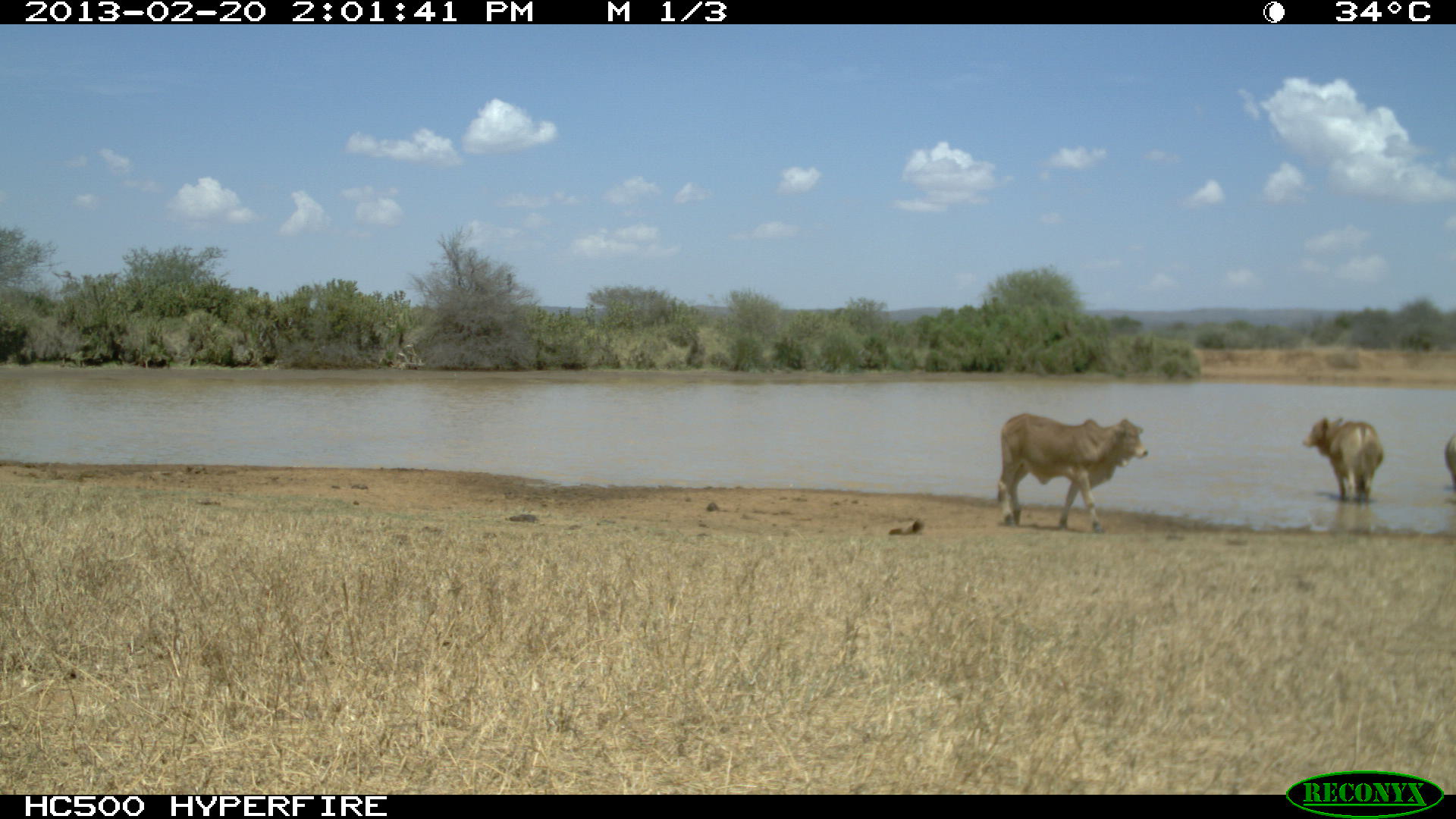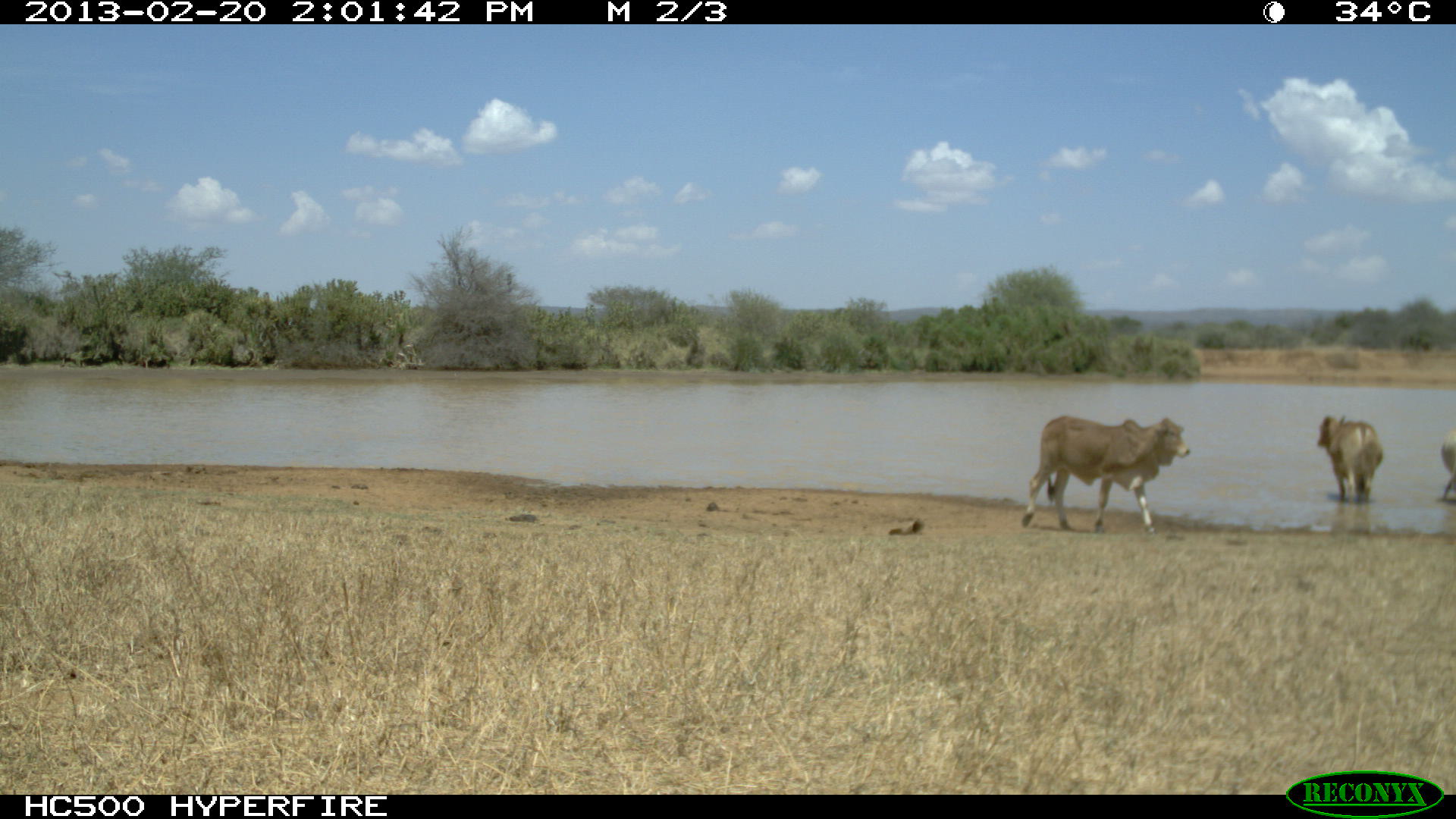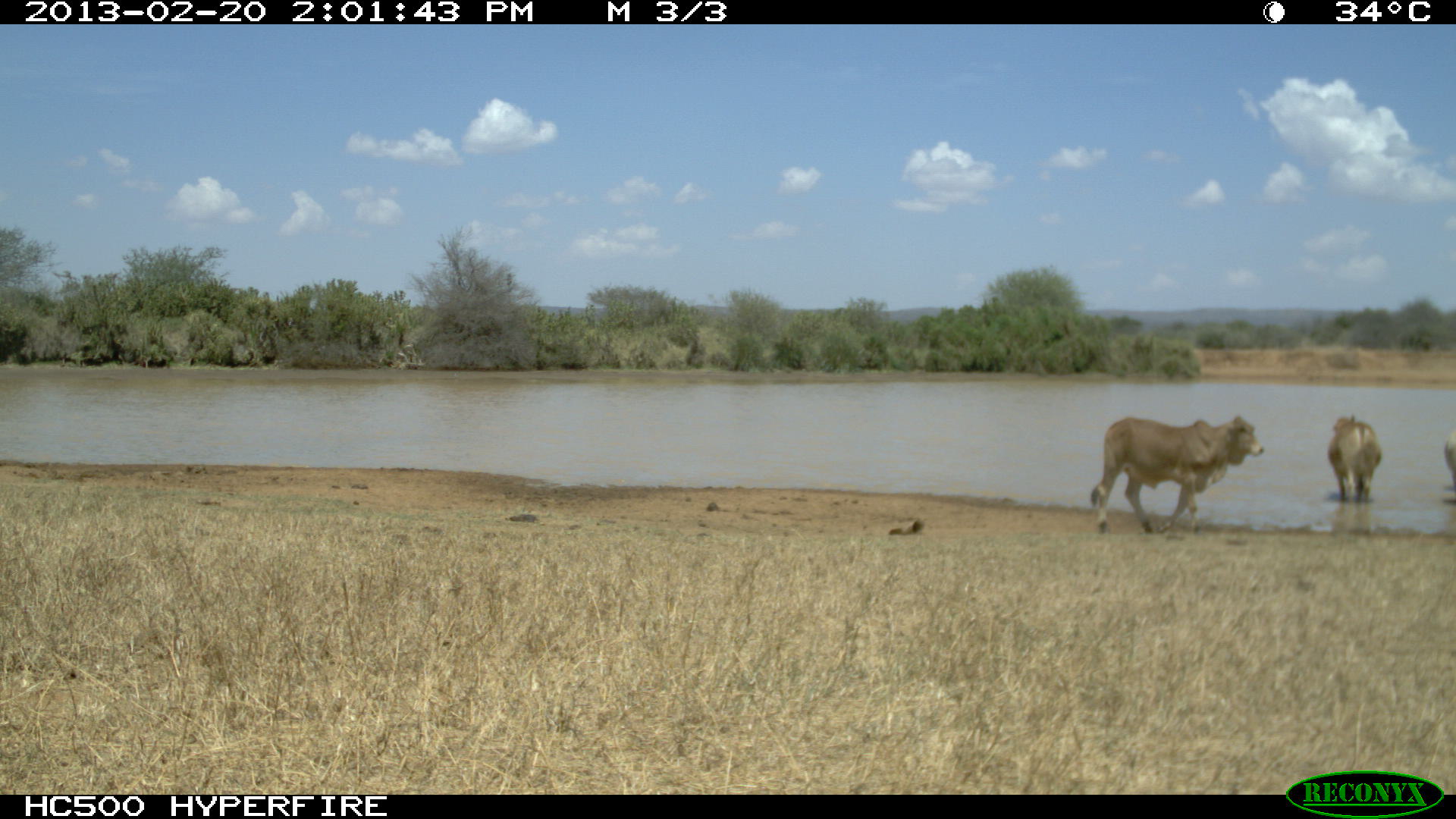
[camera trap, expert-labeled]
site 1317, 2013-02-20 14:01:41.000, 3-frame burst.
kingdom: Animalia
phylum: Chordata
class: Mammalia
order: Artiodactyla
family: Bovidae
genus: Bos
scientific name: Bos taurus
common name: domestic cattle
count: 1